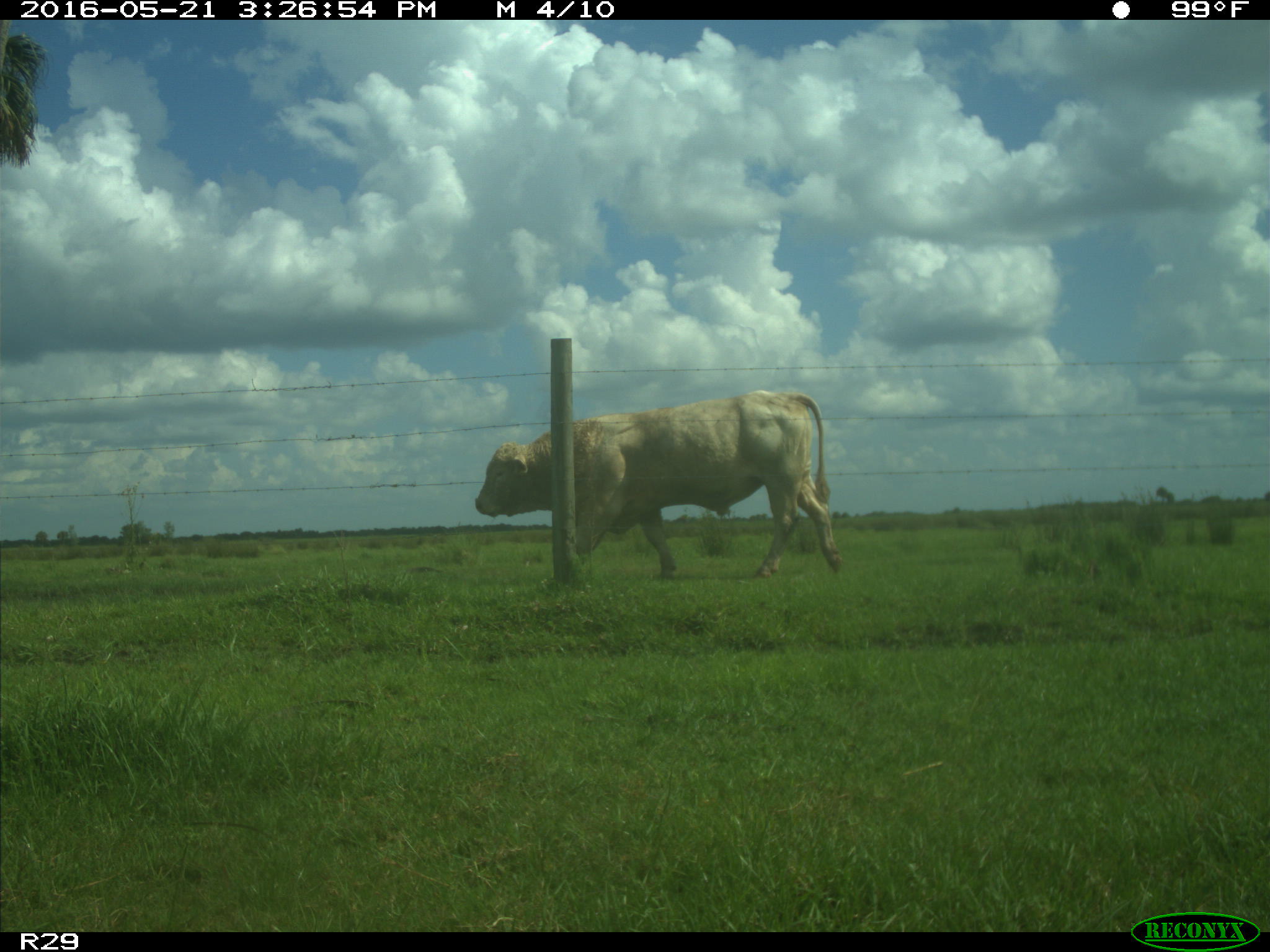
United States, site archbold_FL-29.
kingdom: Animalia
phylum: Chordata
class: Mammalia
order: Artiodactyla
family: Bovidae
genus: Bos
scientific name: Bos taurus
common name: domestic cow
Bos taurus (domestic cow).